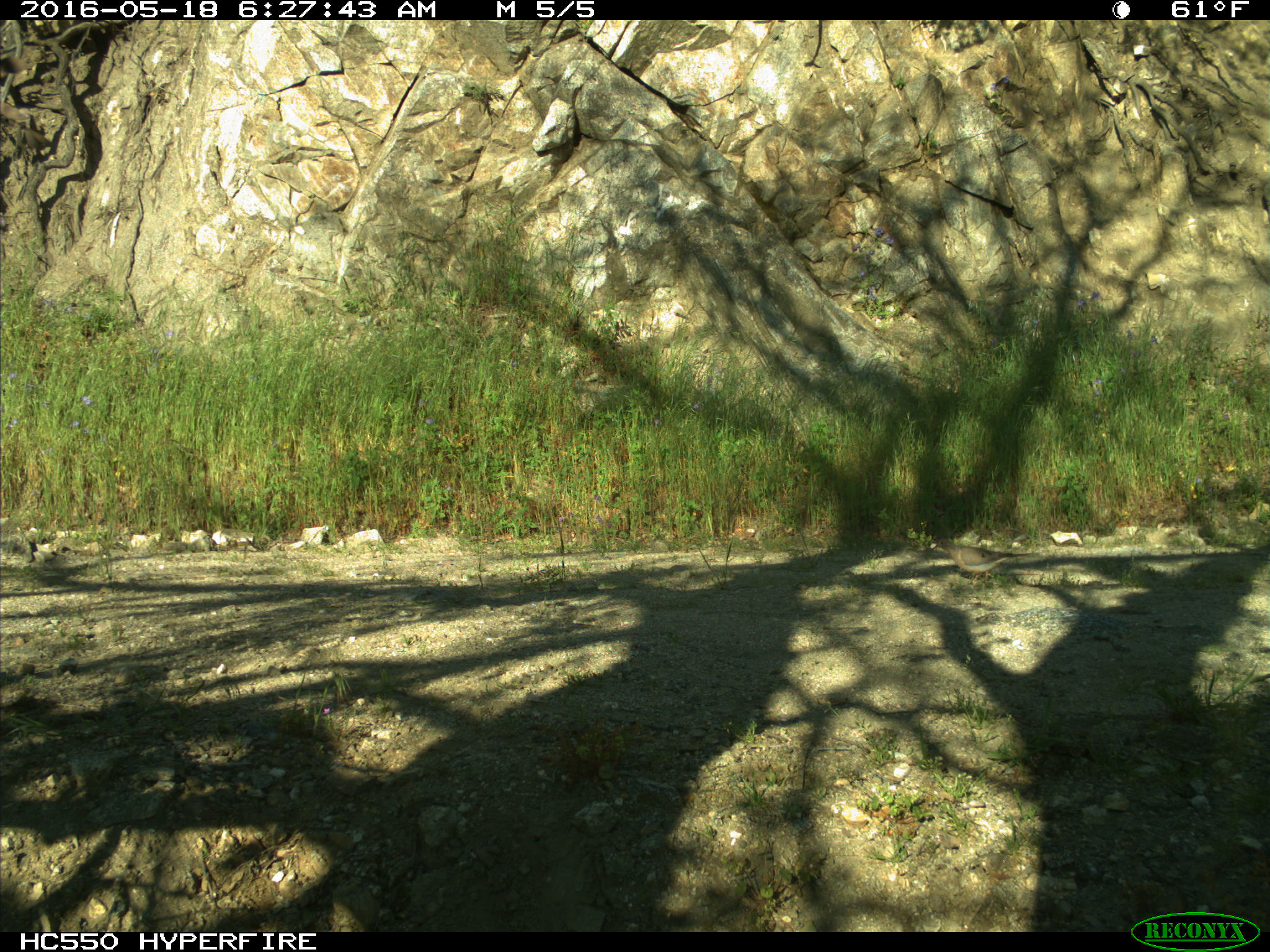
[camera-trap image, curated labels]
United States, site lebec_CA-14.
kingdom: Animalia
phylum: Chordata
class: Aves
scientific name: Aves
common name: birds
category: unidentified bird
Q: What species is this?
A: Unidentified bird (birds) (Aves).